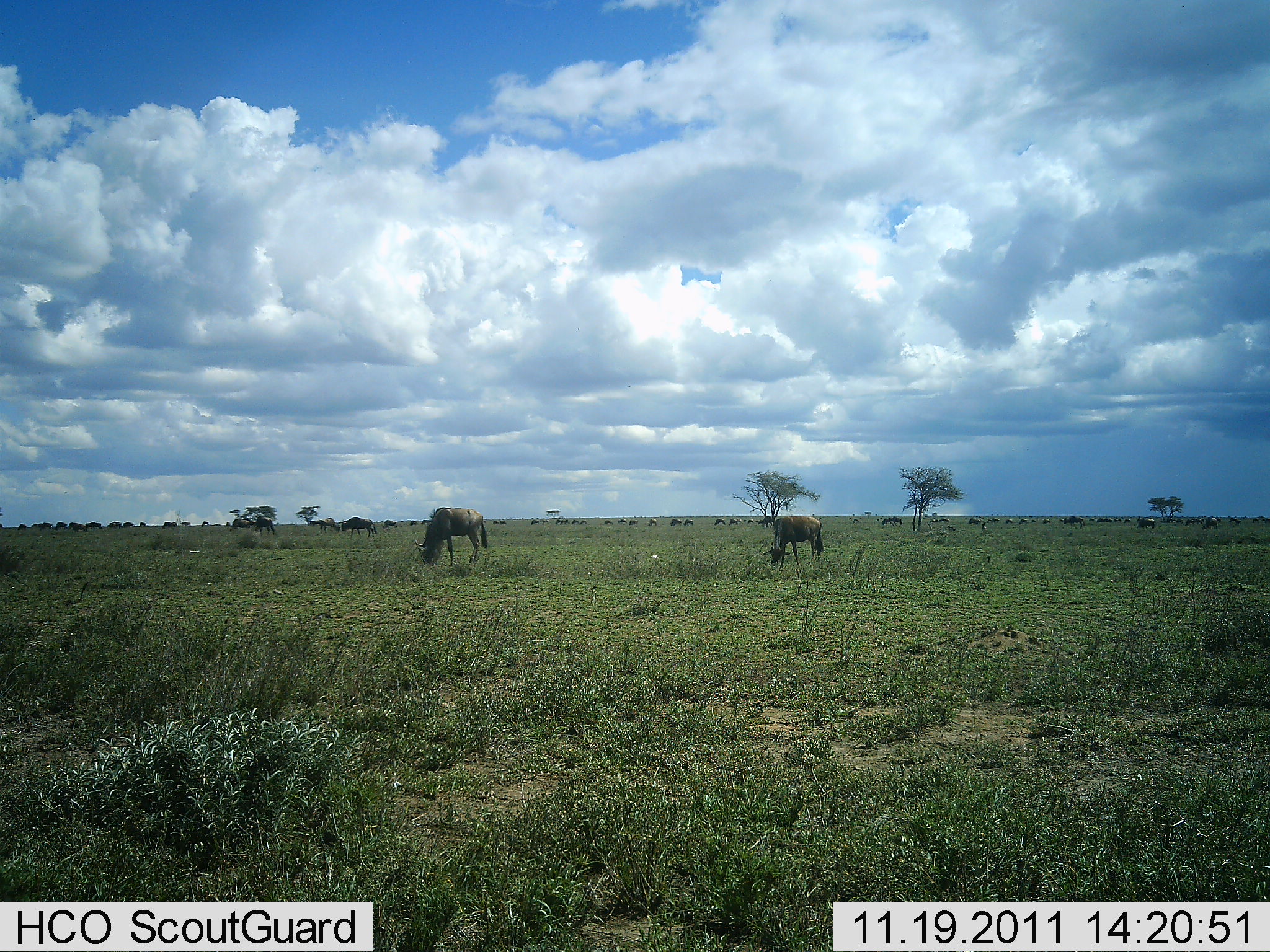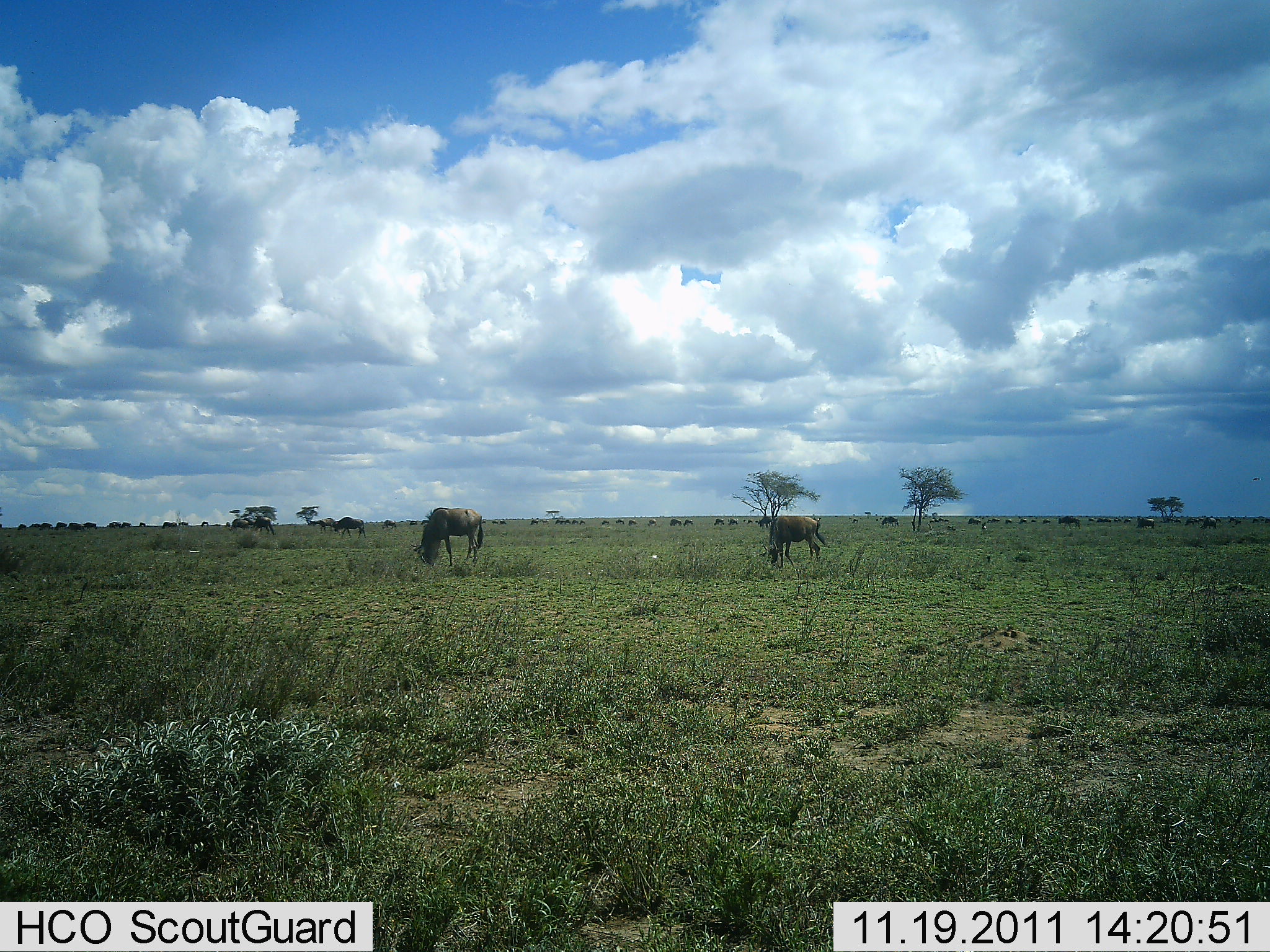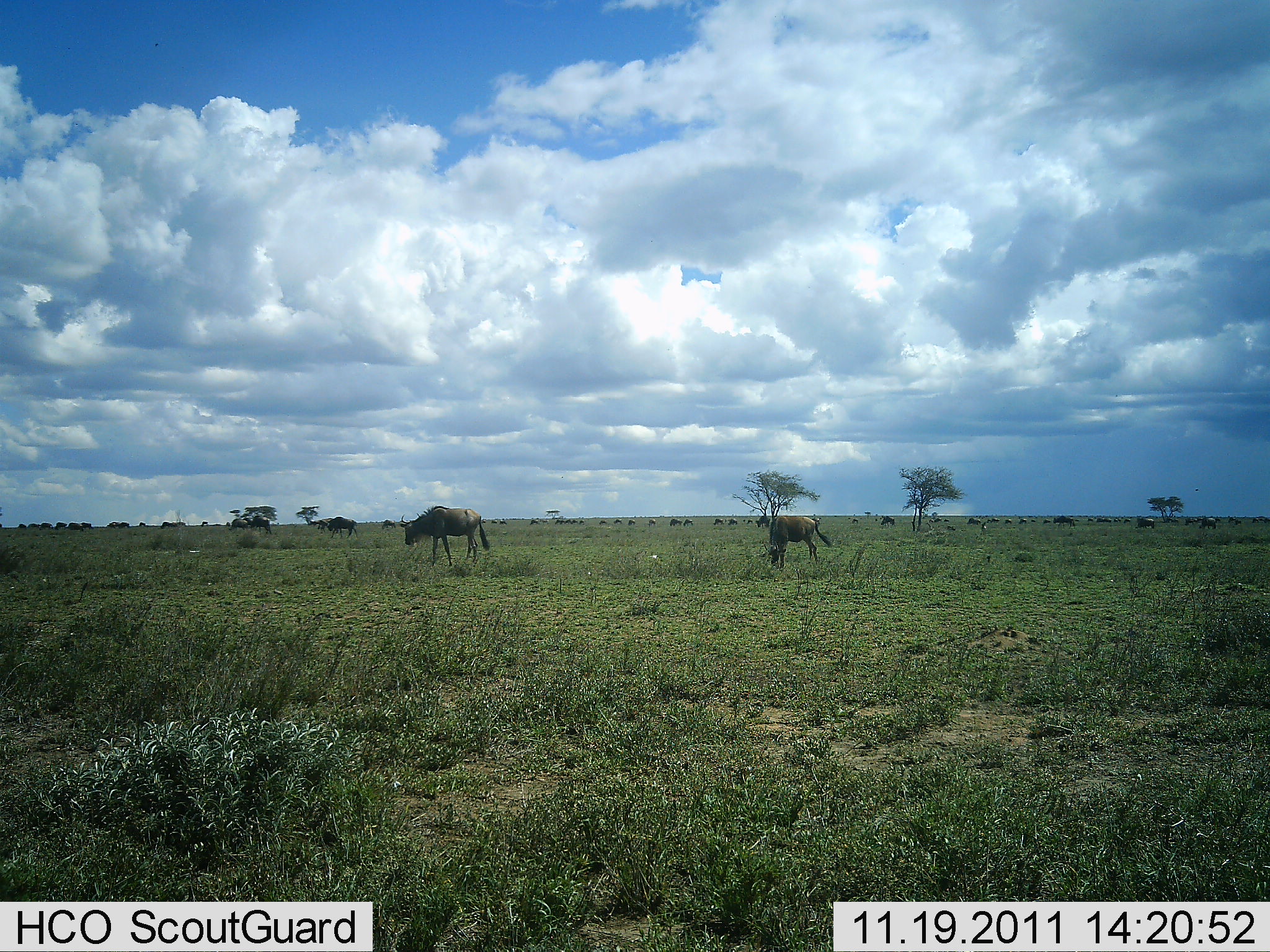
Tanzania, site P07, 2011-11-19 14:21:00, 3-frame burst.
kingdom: Animalia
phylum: Chordata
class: Mammalia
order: Artiodactyla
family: Bovidae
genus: Connochaetes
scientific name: Connochaetes taurinus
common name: blue wildebeest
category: wildebeest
Wildebeest (blue wildebeest) (Connochaetes taurinus), count 11-50. Behavior (volunteer vote fractions): standing 25%, resting 8%, moving 50%, interacting 8%. Young present (vote fraction): 0%. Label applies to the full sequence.